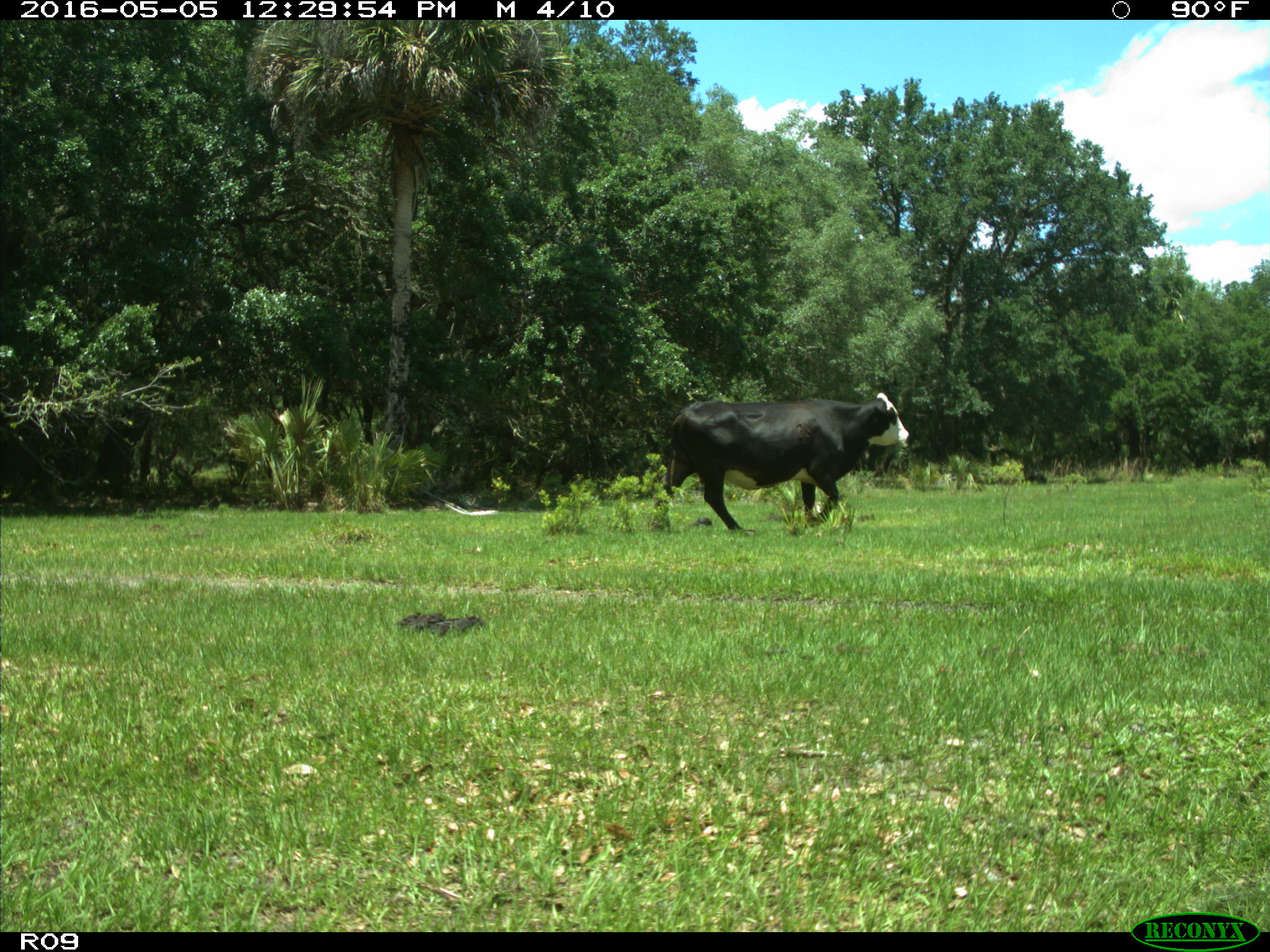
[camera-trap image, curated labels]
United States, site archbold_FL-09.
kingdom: Animalia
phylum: Chordata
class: Mammalia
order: Artiodactyla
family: Bovidae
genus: Bos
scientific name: Bos taurus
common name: domestic cow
Bos taurus (domestic cow).